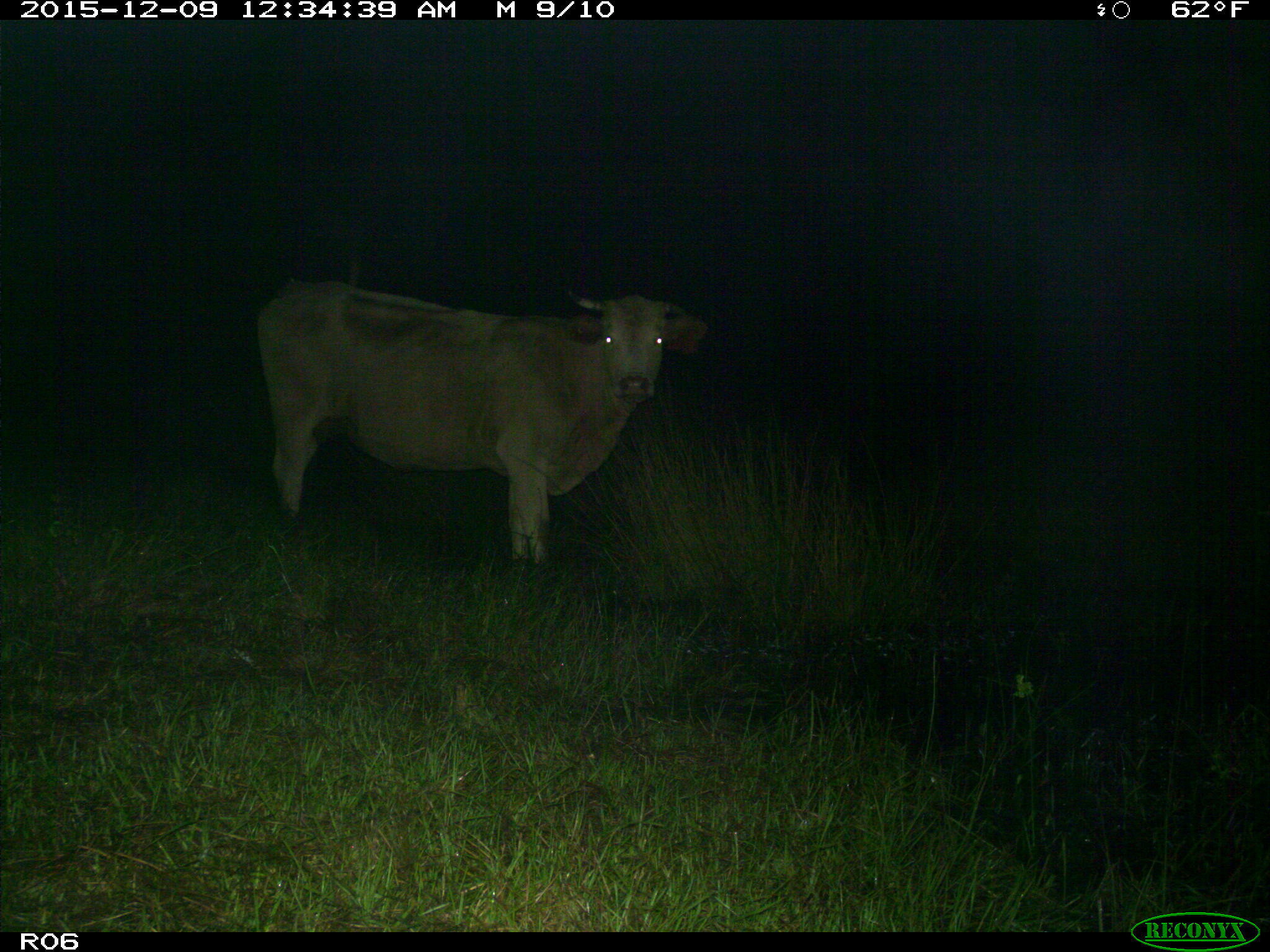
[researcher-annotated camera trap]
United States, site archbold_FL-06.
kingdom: Animalia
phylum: Chordata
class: Mammalia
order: Artiodactyla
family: Bovidae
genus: Bos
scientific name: Bos taurus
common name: domestic cow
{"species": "Bos taurus (domestic cow)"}